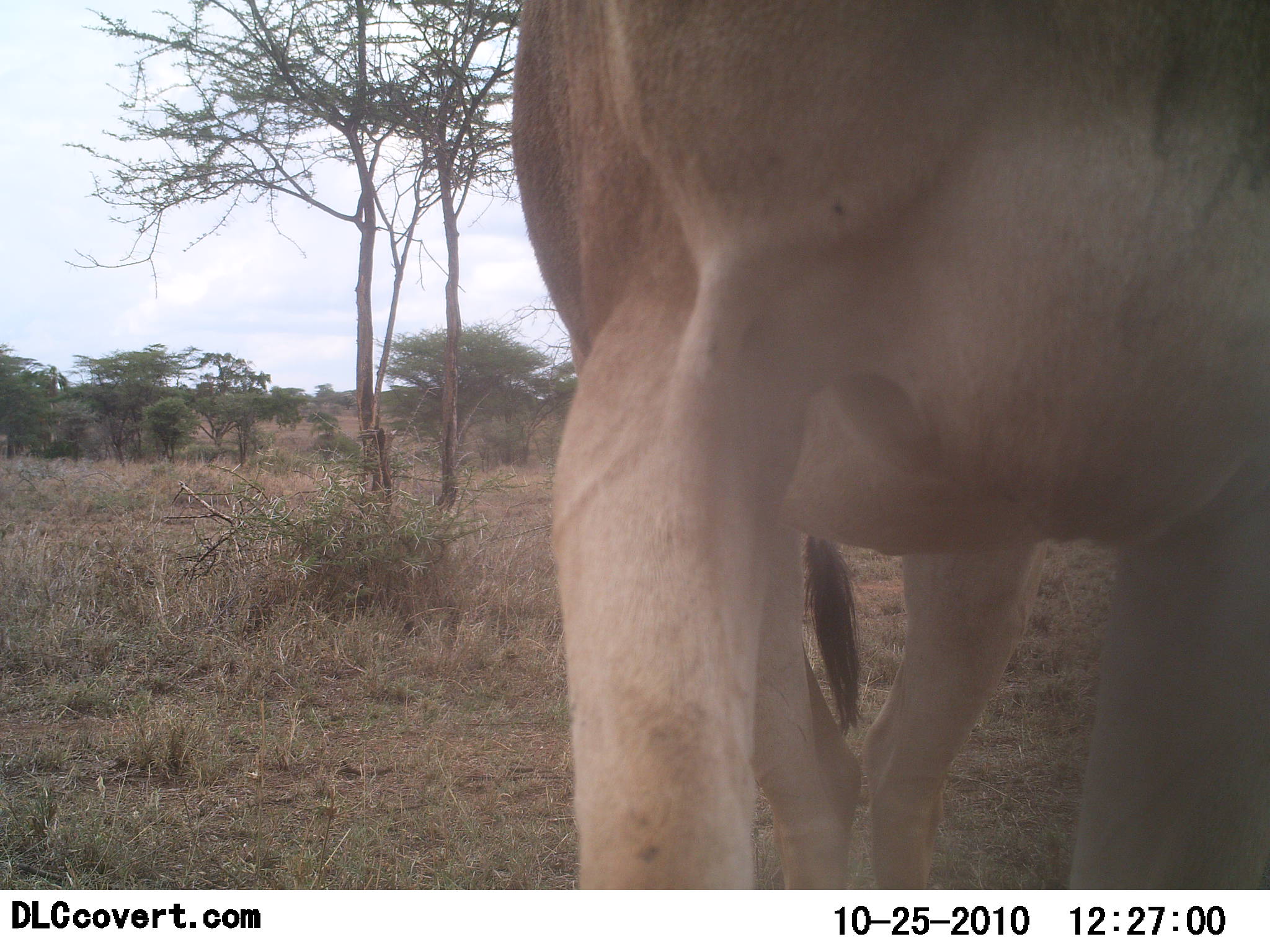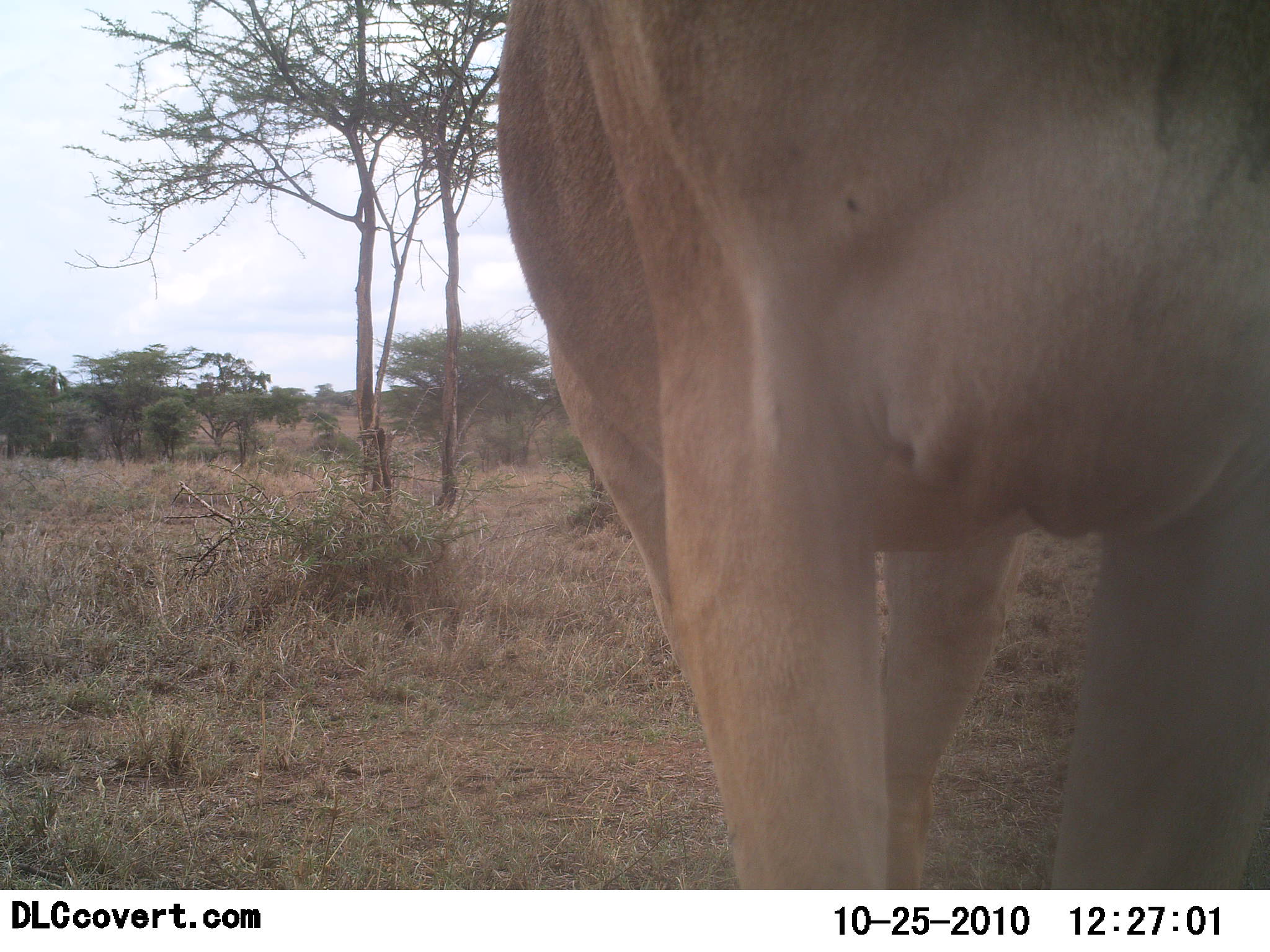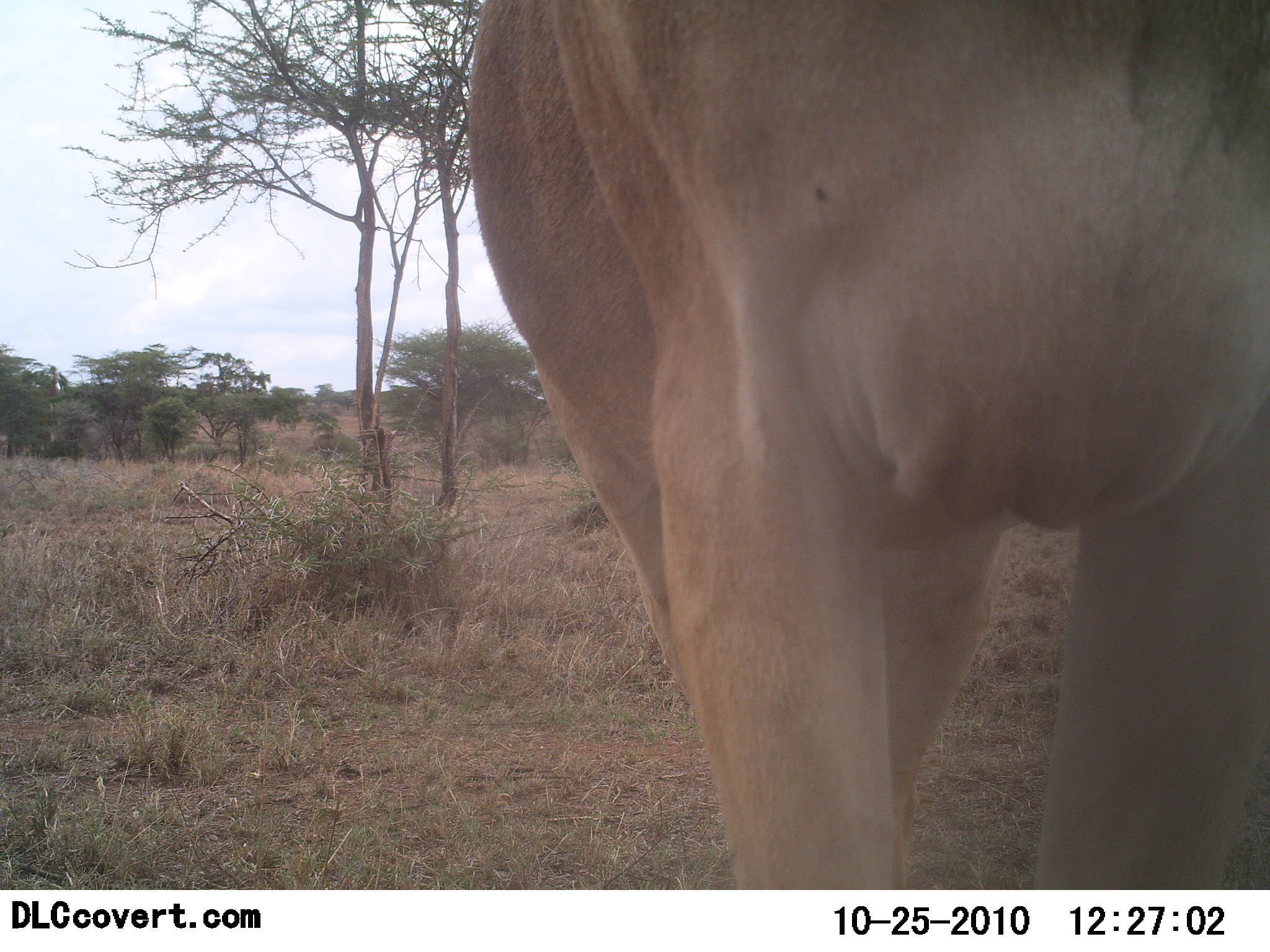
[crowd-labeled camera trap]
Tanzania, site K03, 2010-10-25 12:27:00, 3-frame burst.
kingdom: Animalia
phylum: Chordata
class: Mammalia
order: Artiodactyla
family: Bovidae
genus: Alcelaphus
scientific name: Alcelaphus buselaphus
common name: hartebeest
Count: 1.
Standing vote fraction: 100%.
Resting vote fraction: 0%.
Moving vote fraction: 0%.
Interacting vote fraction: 0%.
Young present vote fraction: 0%.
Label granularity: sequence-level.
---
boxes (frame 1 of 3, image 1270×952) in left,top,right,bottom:
animal: 505,1,1270,890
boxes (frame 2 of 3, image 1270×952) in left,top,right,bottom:
animal: 494,0,1270,891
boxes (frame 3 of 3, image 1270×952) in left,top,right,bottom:
animal: 466,0,1270,891